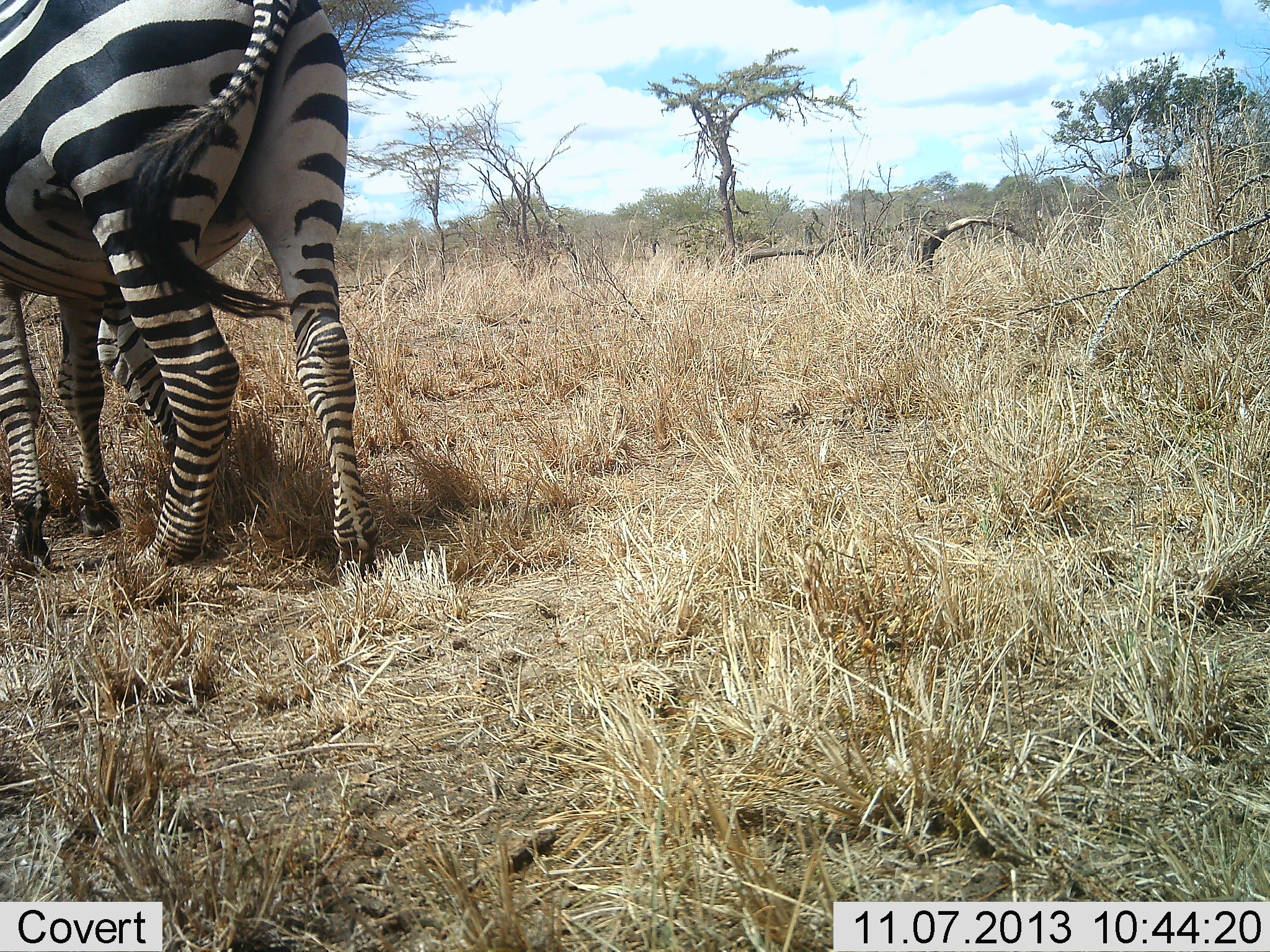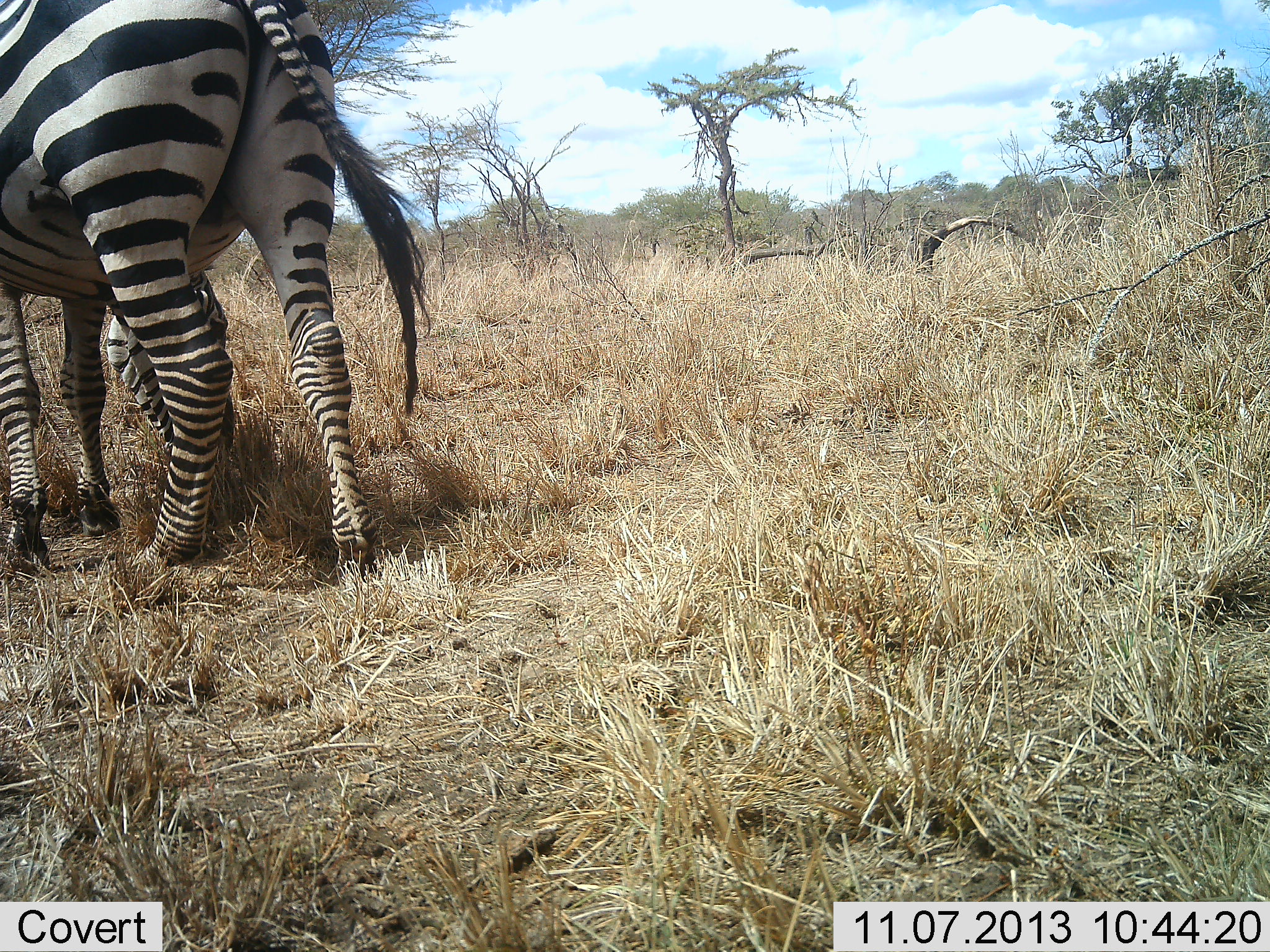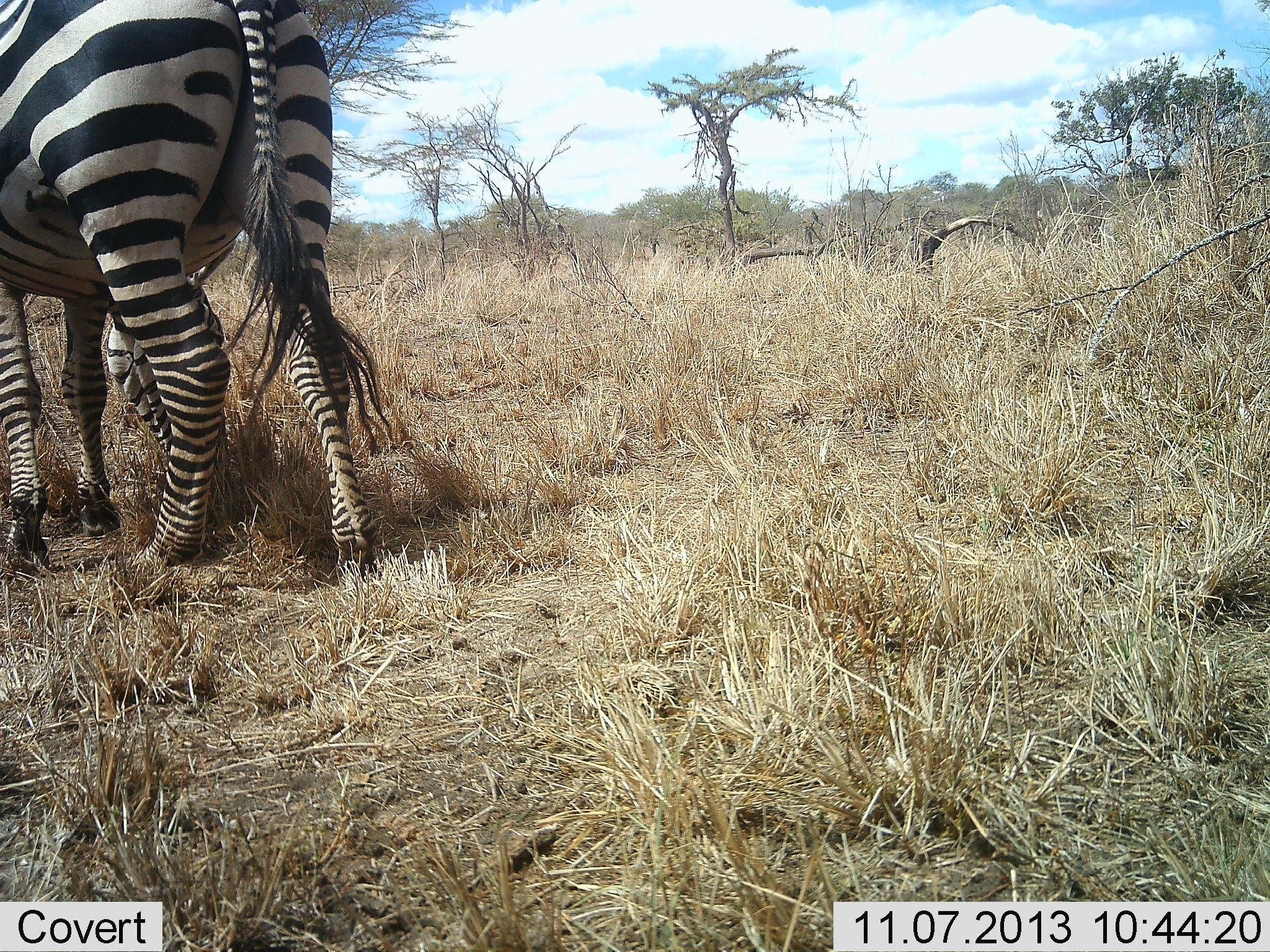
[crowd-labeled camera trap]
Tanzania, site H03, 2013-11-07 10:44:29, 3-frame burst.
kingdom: Animalia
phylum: Chordata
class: Mammalia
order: Perissodactyla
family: Equidae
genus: Equus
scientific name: Equus quagga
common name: plains zebra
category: zebra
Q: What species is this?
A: Zebra (plains zebra) (Equus quagga).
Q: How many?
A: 1.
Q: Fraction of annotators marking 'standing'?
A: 20%.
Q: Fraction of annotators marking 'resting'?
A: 0%.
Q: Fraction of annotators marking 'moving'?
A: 0%.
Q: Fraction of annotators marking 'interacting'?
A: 0%.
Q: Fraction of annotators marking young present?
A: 0%.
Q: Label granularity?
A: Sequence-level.